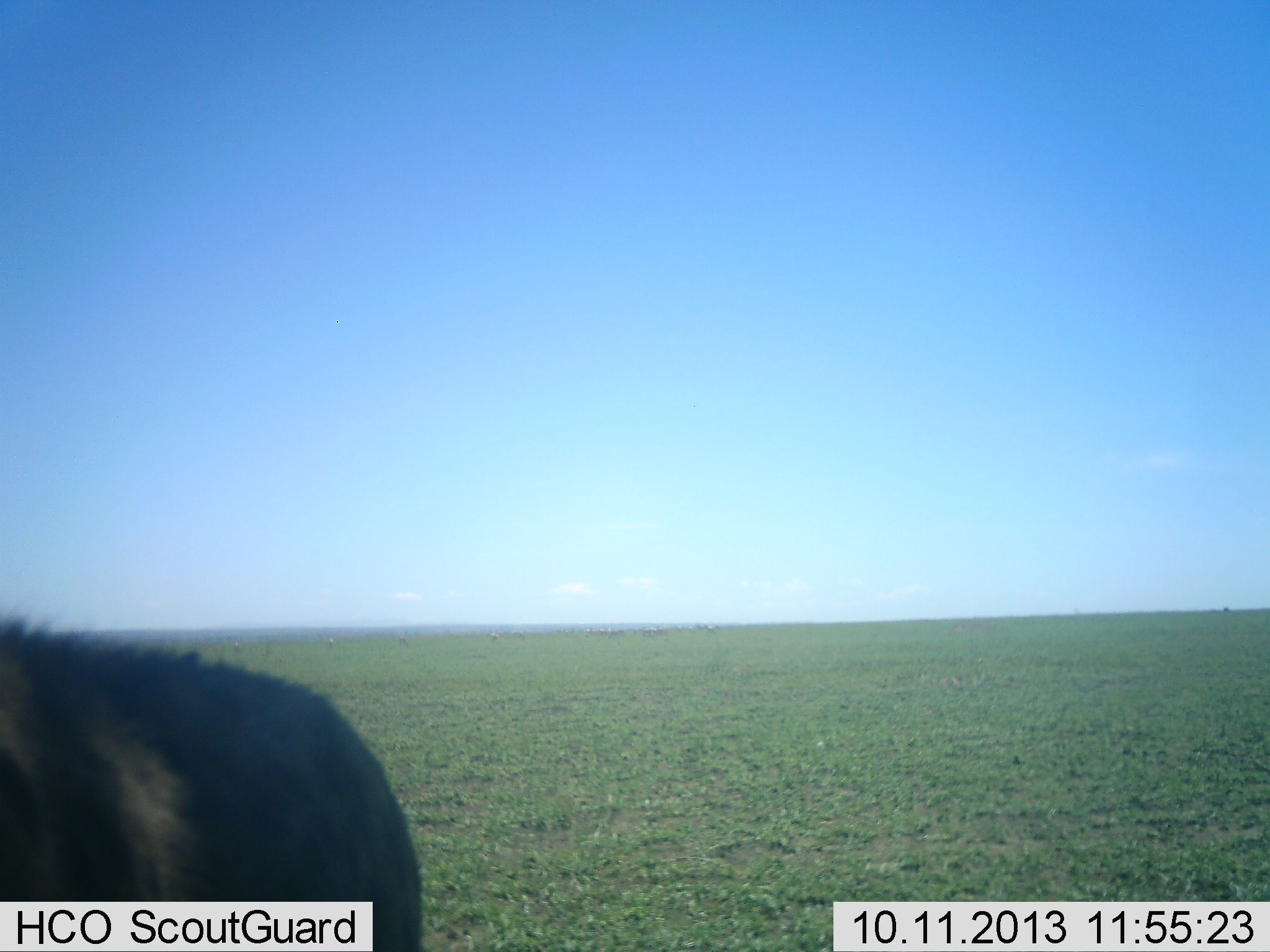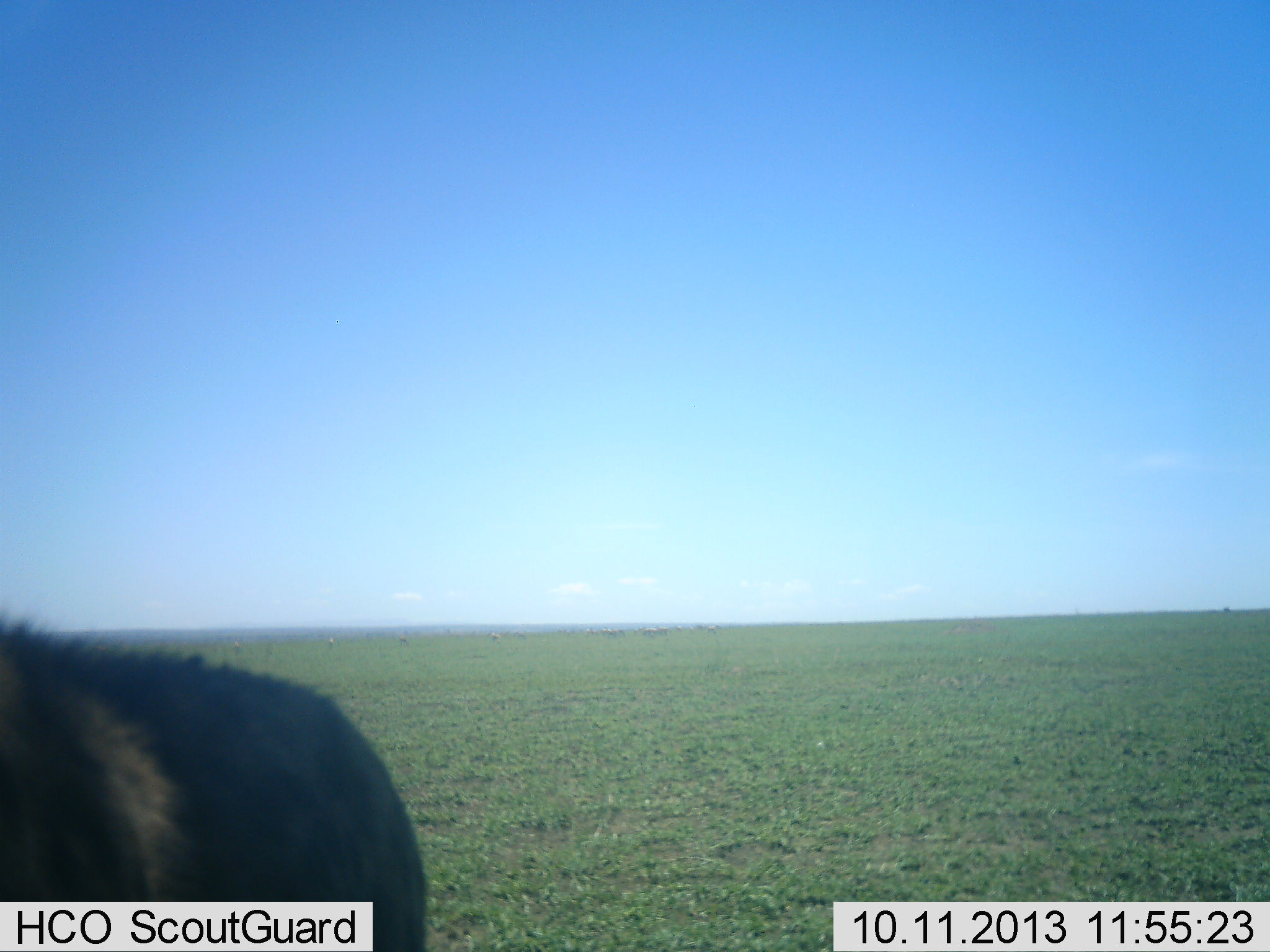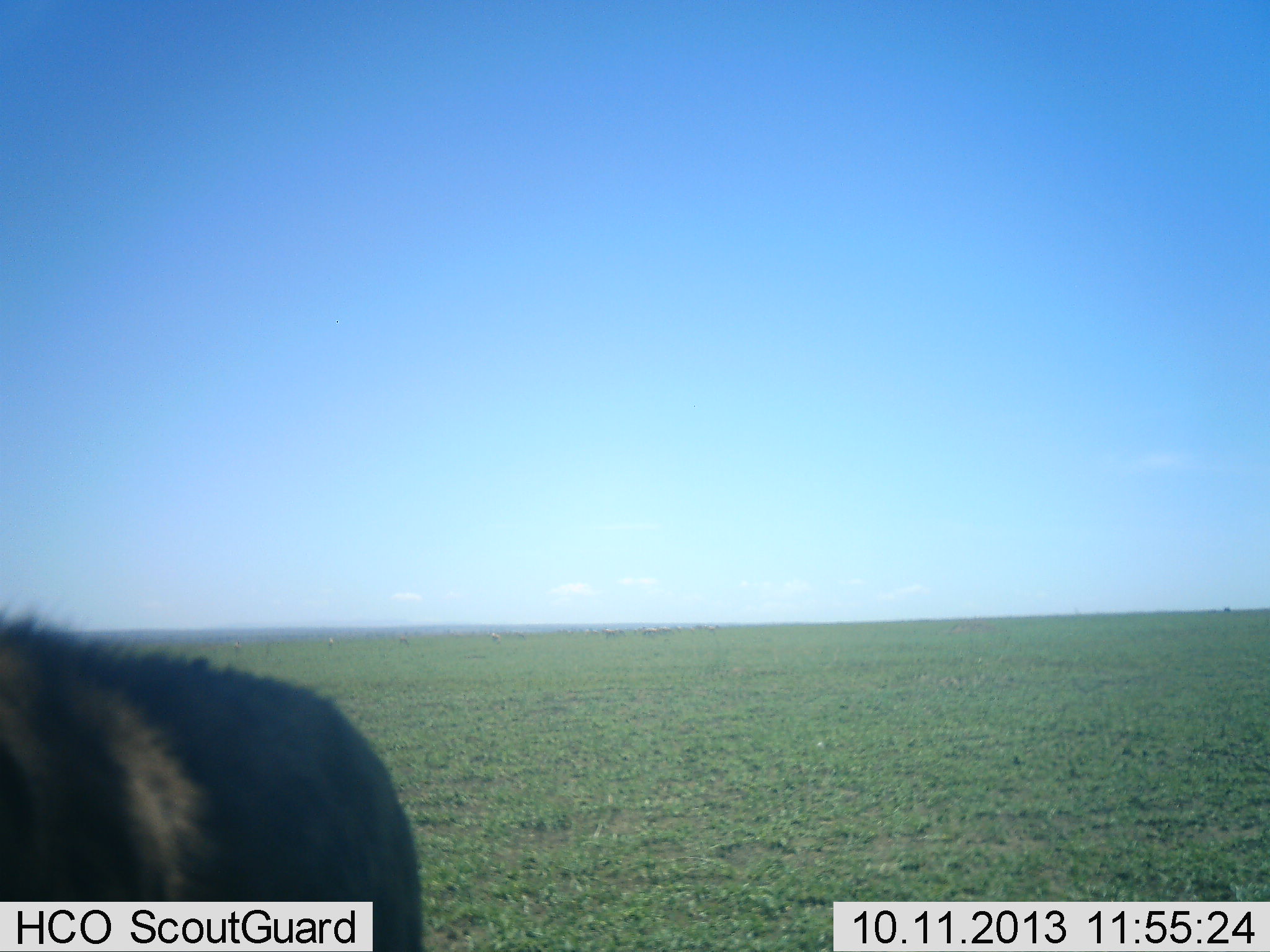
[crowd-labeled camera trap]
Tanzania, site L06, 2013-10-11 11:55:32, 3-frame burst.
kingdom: Animalia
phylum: Chordata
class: Mammalia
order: Carnivora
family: Hyaenidae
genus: Crocuta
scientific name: Crocuta crocuta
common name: spotted hyena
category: hyenaspotted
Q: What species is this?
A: Hyenaspotted (spotted hyena) (Crocuta crocuta).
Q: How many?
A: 1.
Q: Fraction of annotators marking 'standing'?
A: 93%.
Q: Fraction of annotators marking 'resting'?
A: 0%.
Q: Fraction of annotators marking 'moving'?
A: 7%.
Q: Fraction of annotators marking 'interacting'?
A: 0%.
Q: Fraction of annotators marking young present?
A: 0%.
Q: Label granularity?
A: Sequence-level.